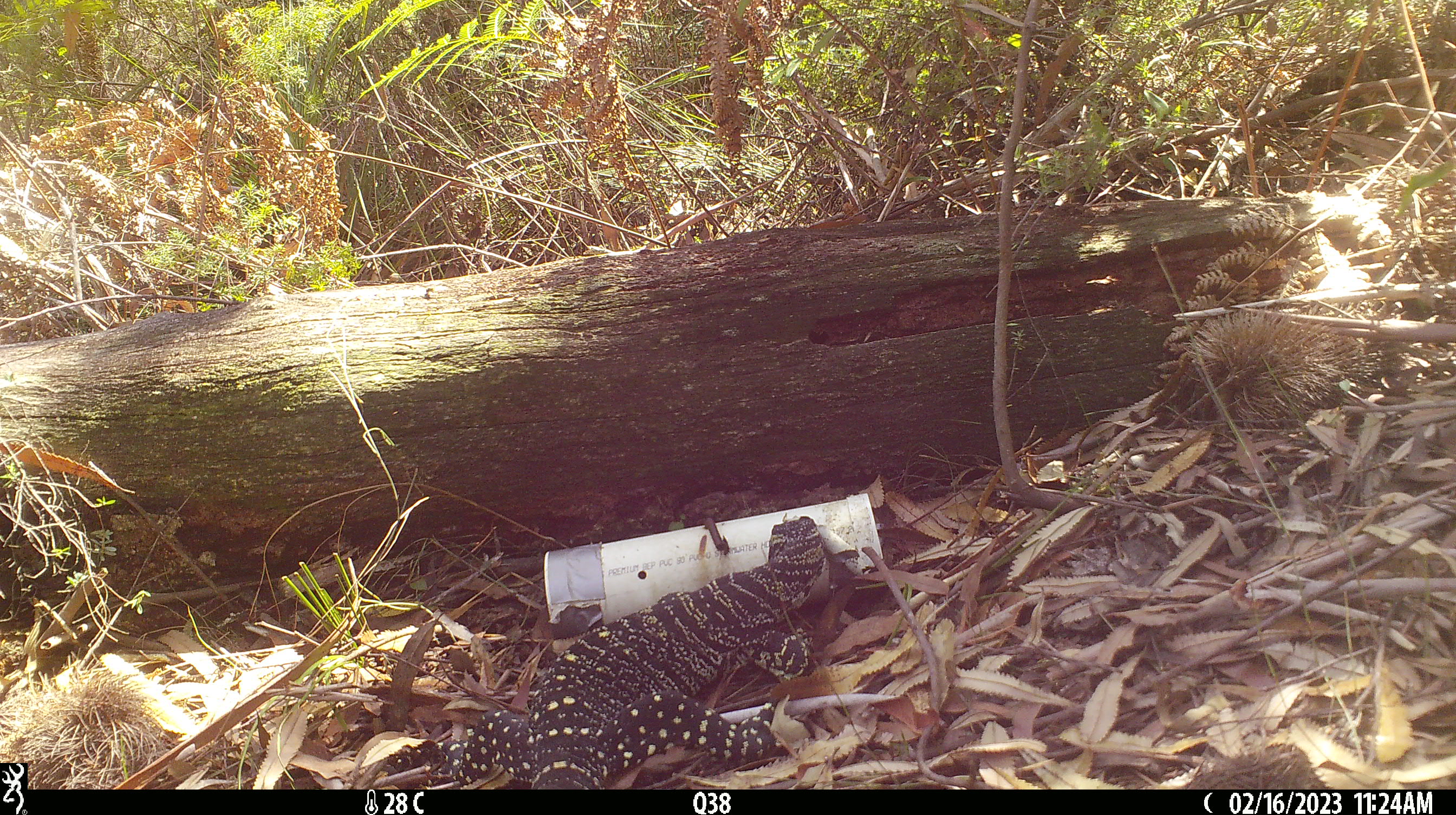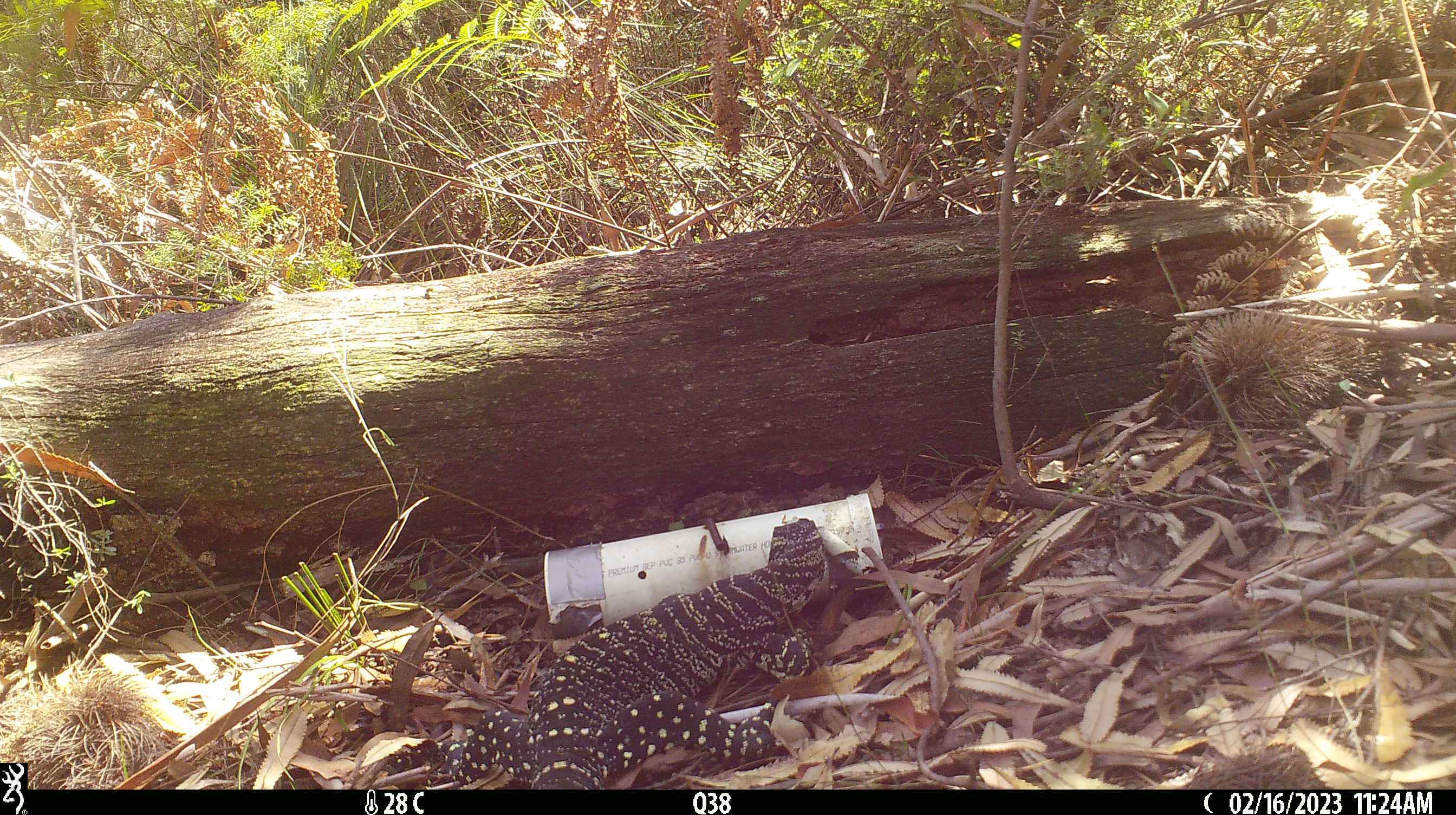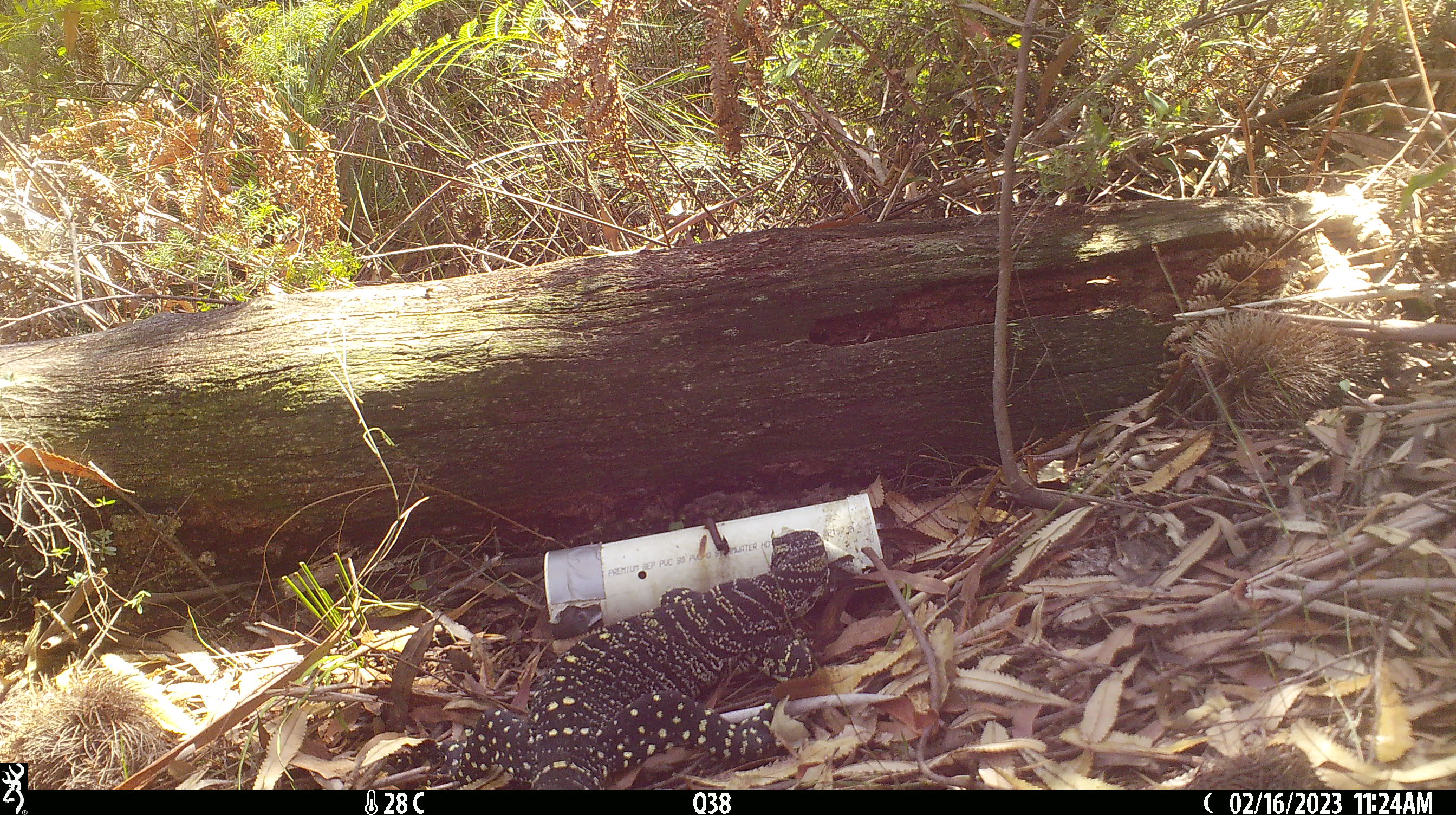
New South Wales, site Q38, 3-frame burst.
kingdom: Animalia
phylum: Chordata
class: Reptilia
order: Squamata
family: Varanidae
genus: Varanus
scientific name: Varanus varius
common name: lace monitor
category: goanna